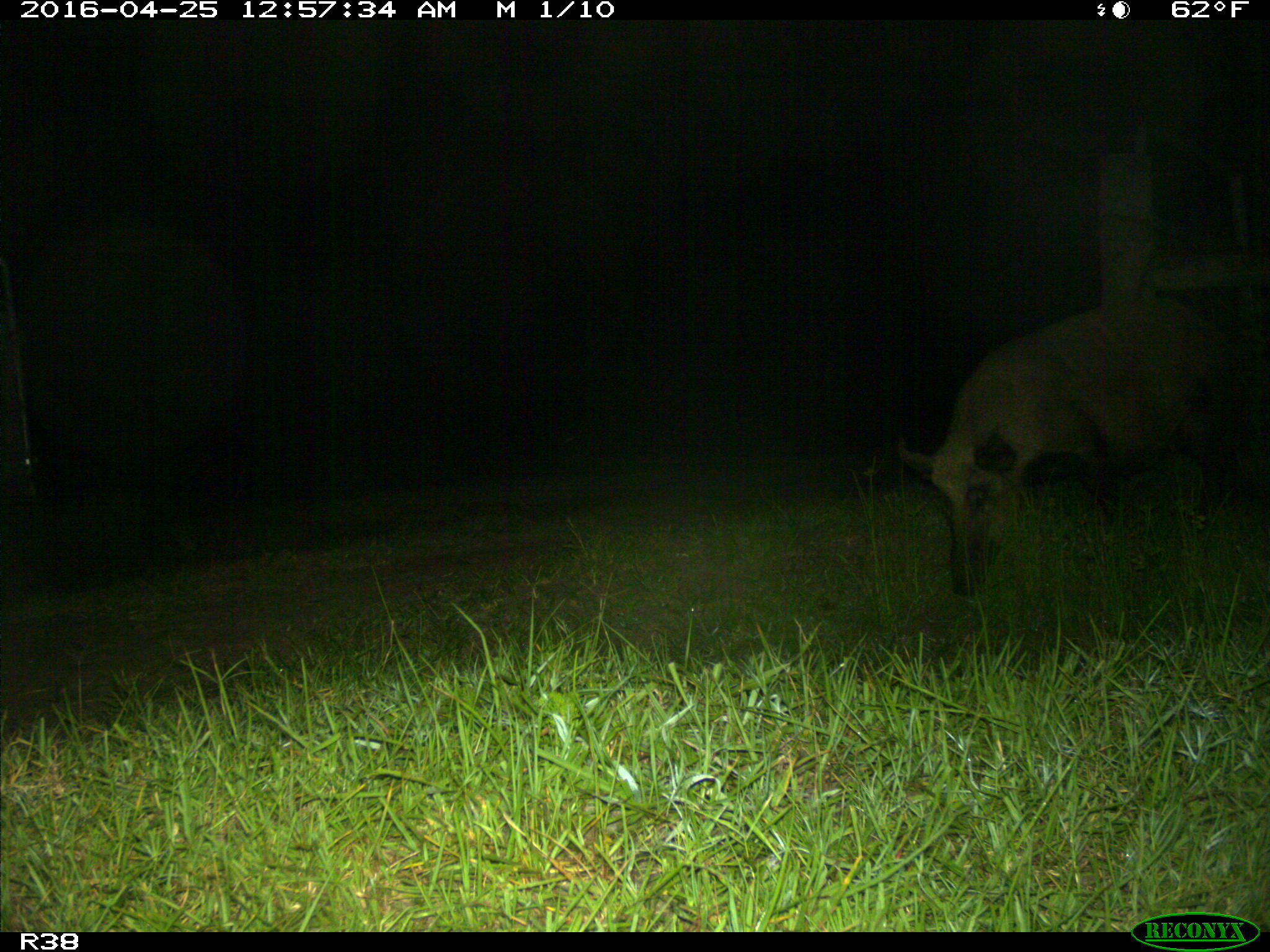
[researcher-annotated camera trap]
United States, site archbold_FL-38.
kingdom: Animalia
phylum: Chordata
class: Mammalia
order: Artiodactyla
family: Suidae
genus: Sus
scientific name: Sus scrofa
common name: wild boar